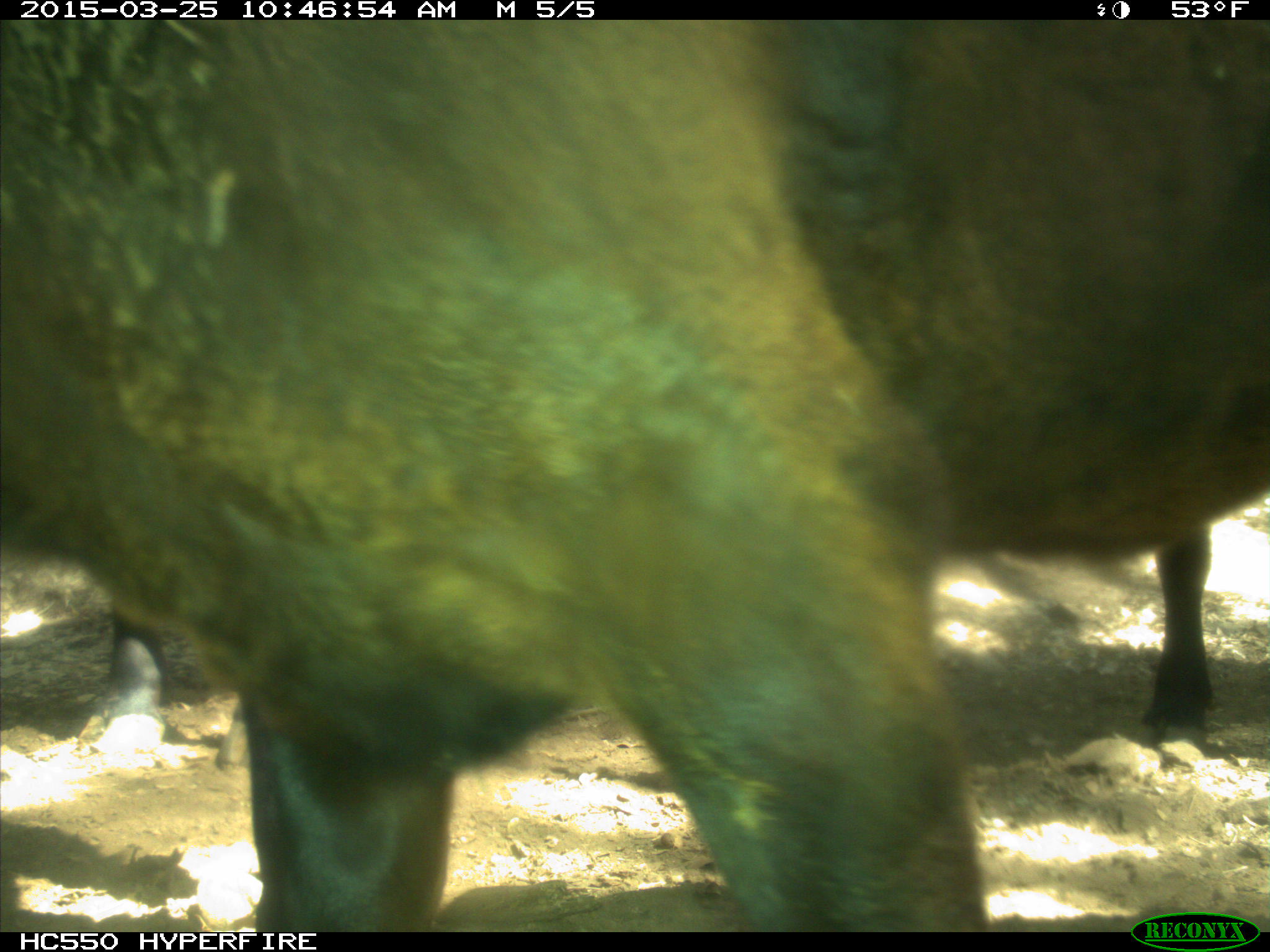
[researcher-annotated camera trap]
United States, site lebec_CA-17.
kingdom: Animalia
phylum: Chordata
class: Mammalia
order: Artiodactyla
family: Bovidae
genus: Bos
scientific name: Bos taurus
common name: domestic cow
Bos taurus (domestic cow).